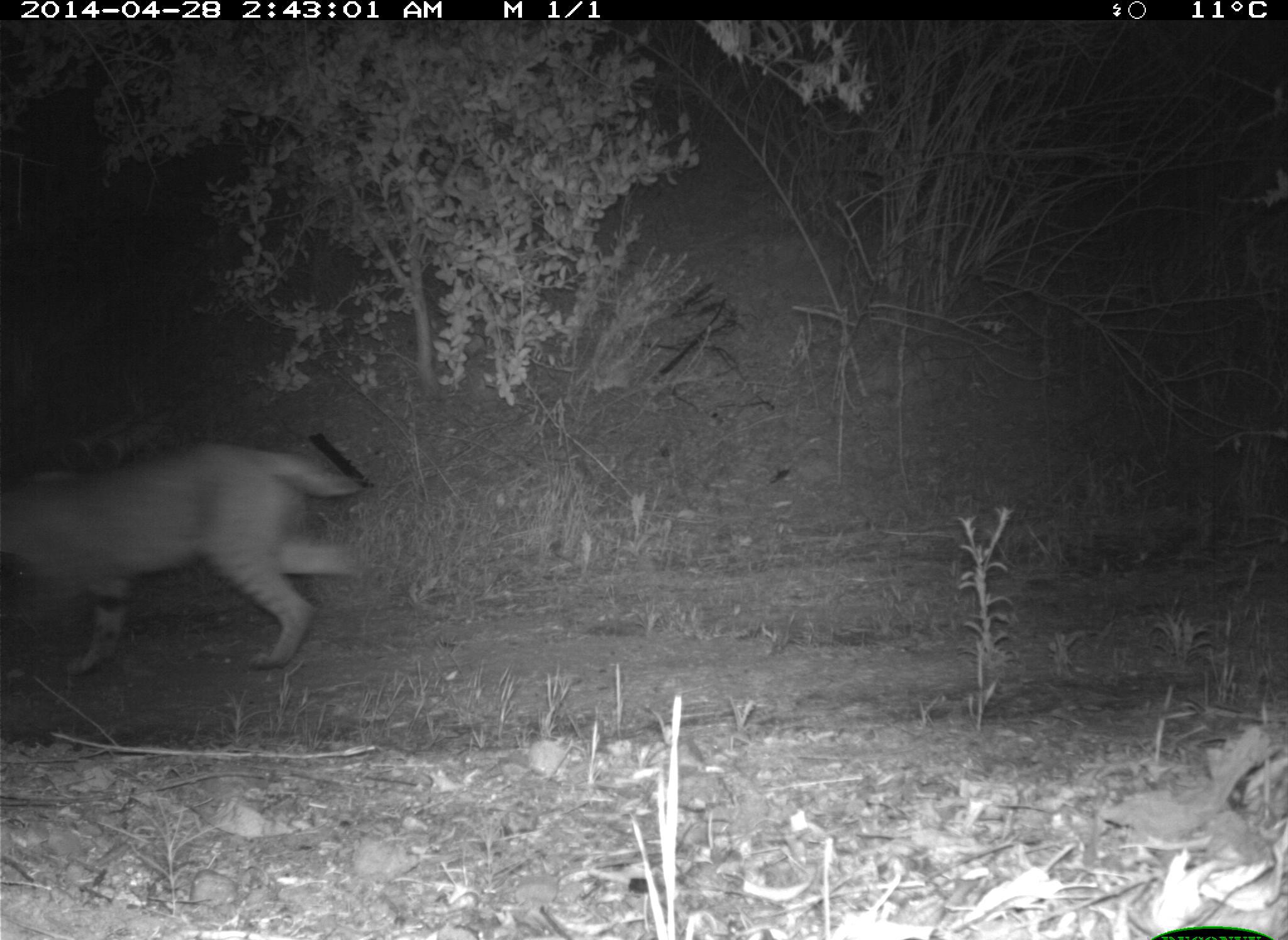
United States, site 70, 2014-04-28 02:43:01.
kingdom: Animalia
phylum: Chordata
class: Mammalia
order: Carnivora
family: Felidae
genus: Lynx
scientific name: Lynx rufus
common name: bobcat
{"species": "bobcat (Lynx rufus)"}